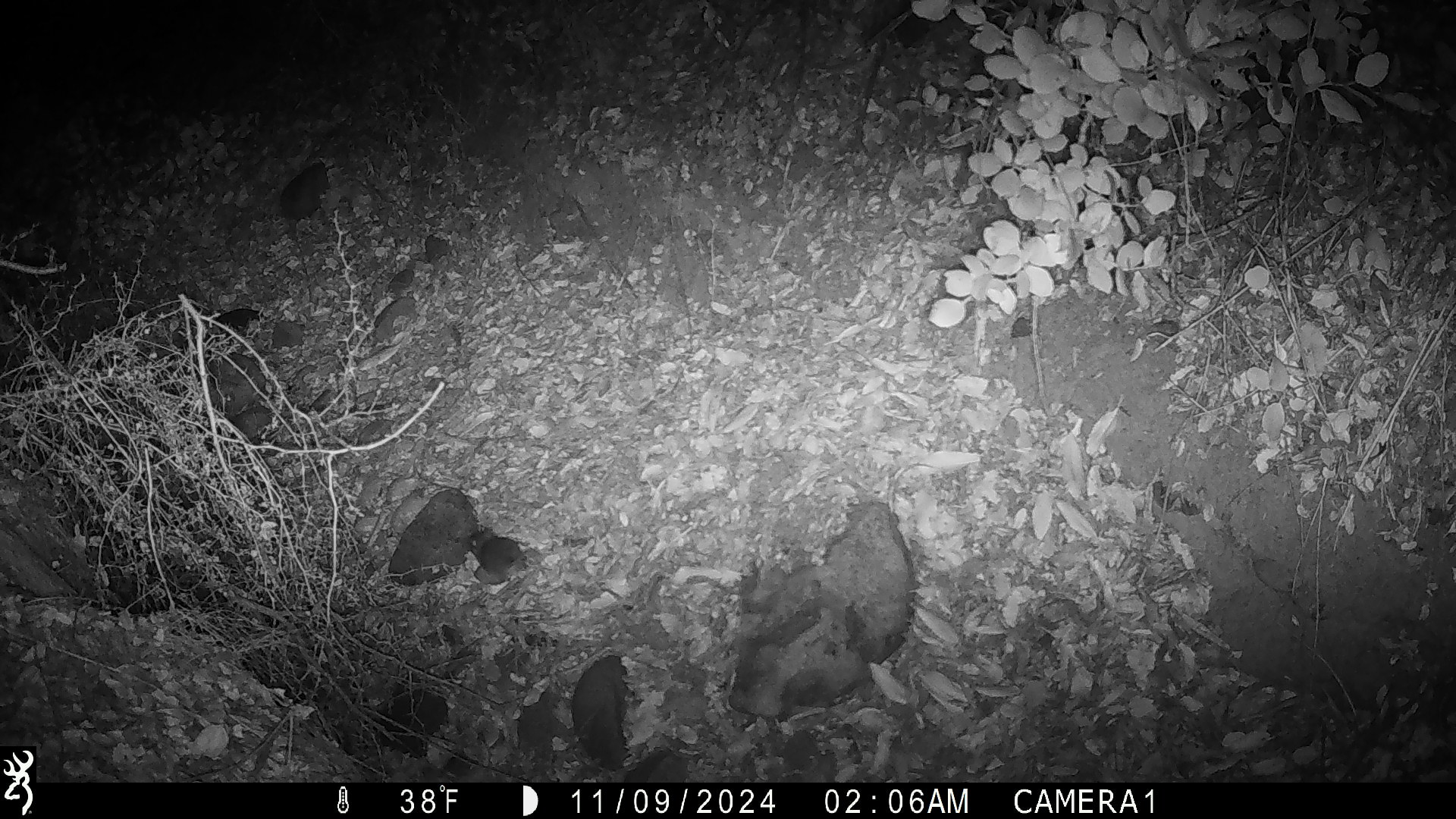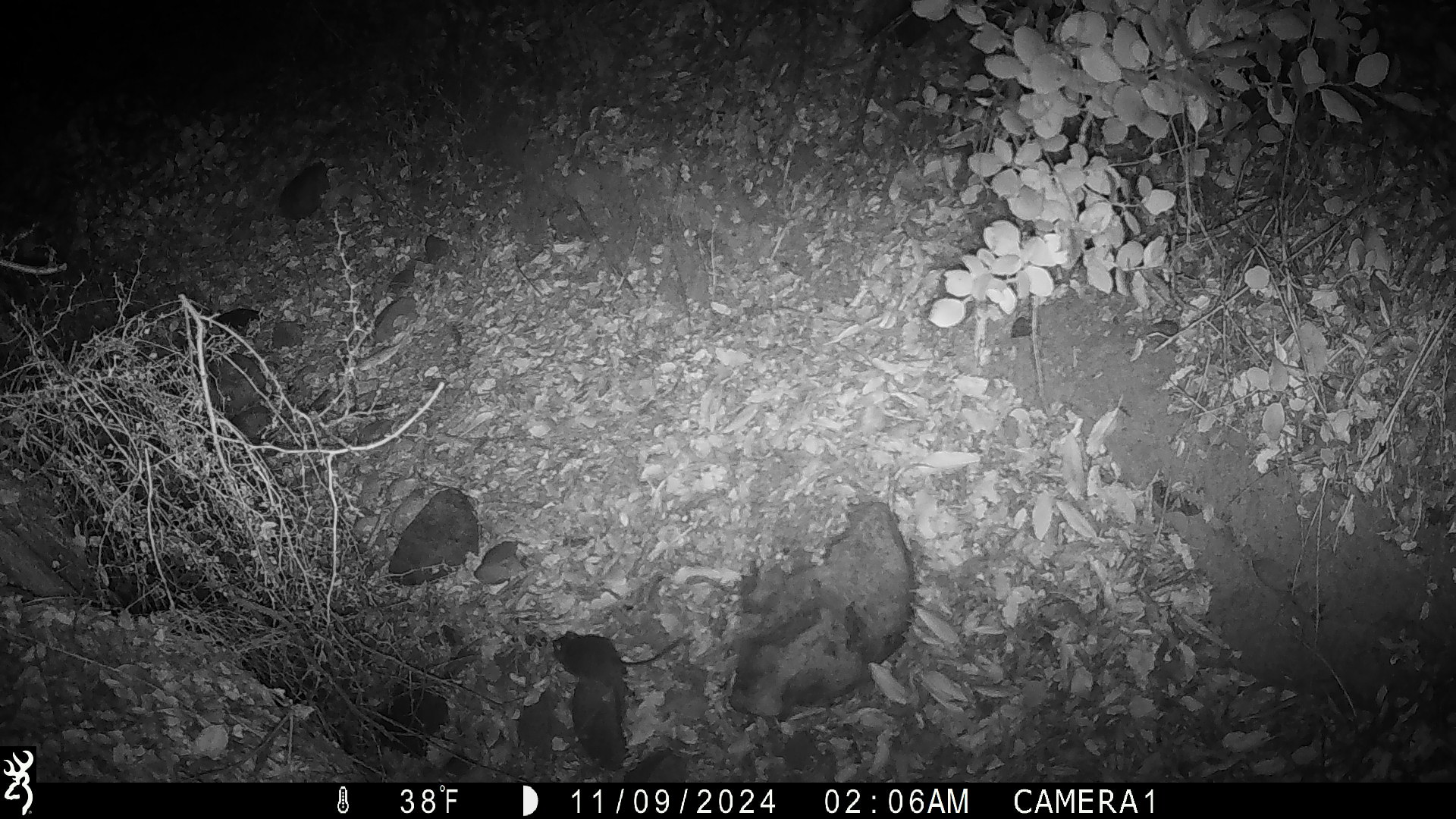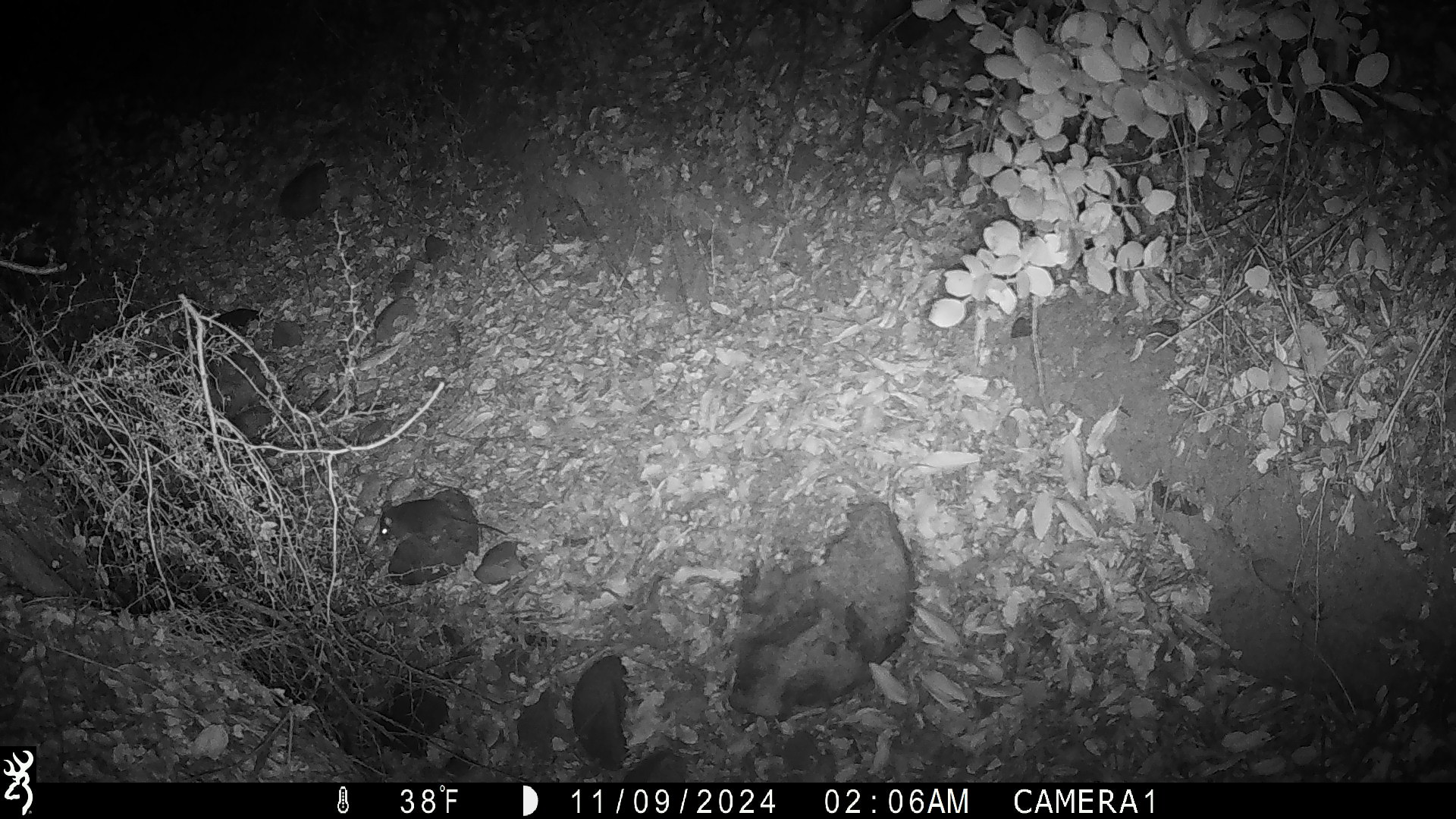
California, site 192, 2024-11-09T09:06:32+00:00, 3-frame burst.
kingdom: Animalia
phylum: Chordata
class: Mammalia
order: Rodentia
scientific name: Rodentia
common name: mouse or rat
Mouse or rat (Rodentia).